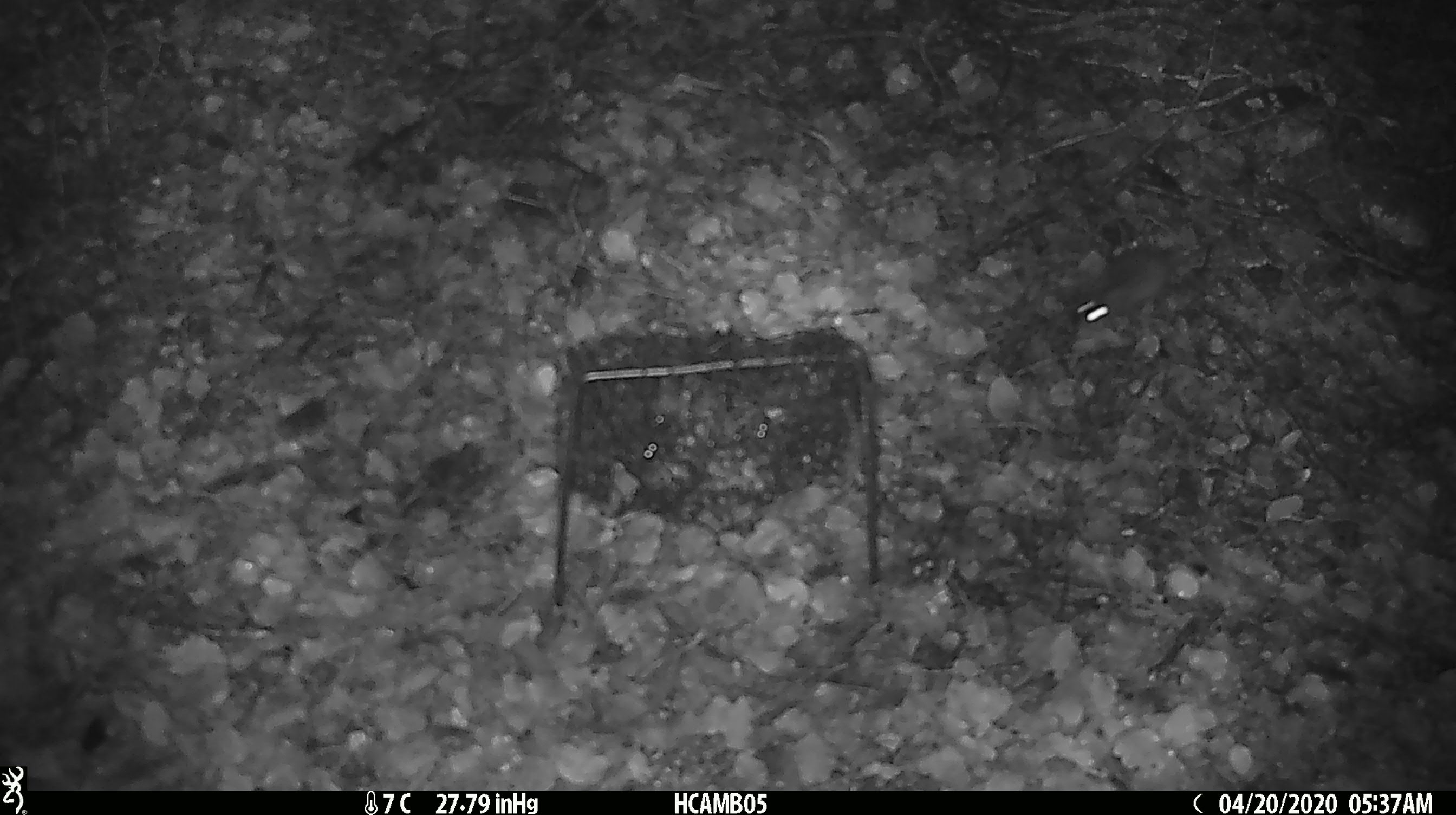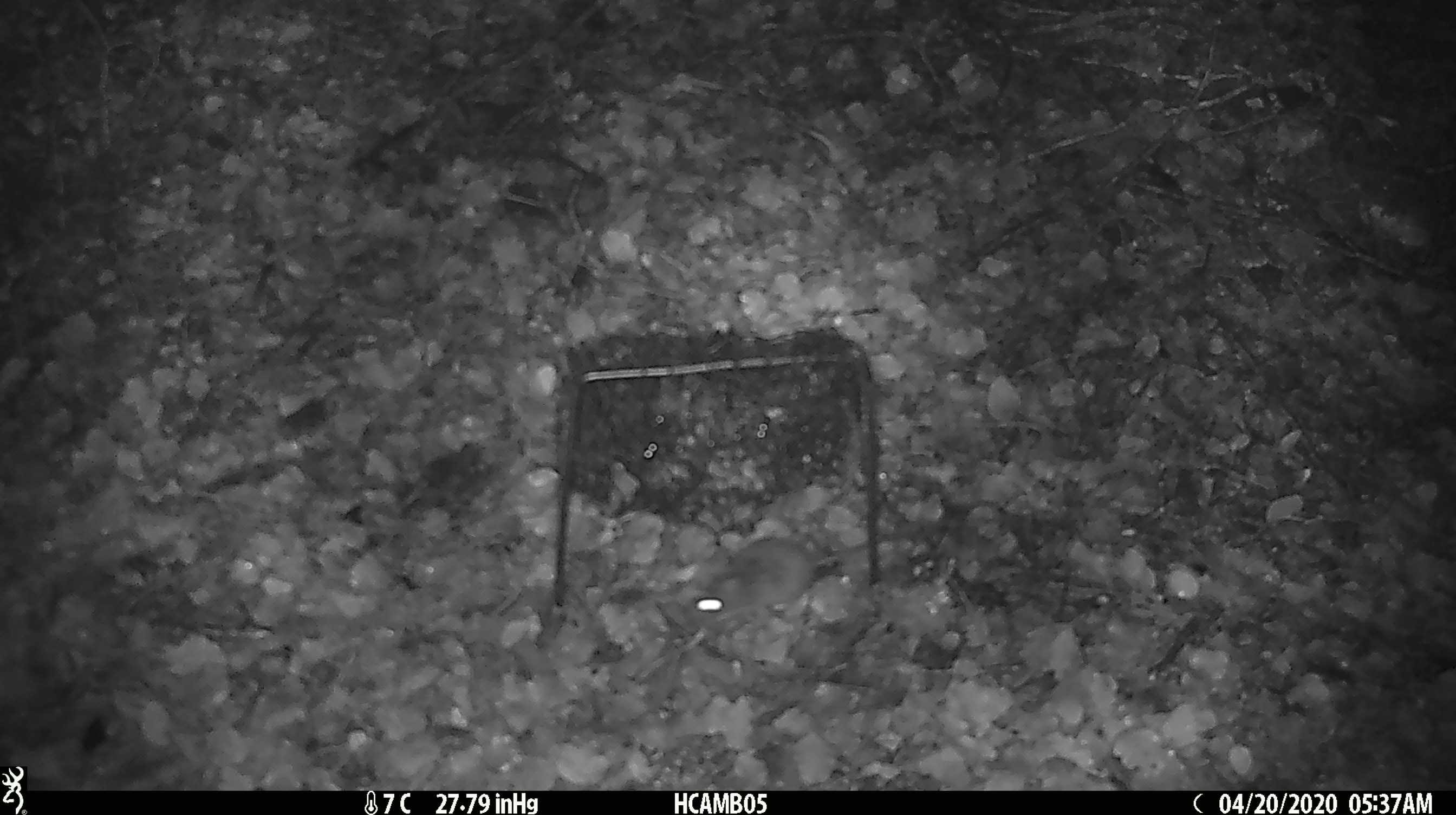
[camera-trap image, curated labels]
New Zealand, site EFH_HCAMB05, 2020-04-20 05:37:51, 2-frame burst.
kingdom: Animalia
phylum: Chordata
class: Mammalia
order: Rodentia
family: Muridae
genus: Mus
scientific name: Mus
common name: mouse